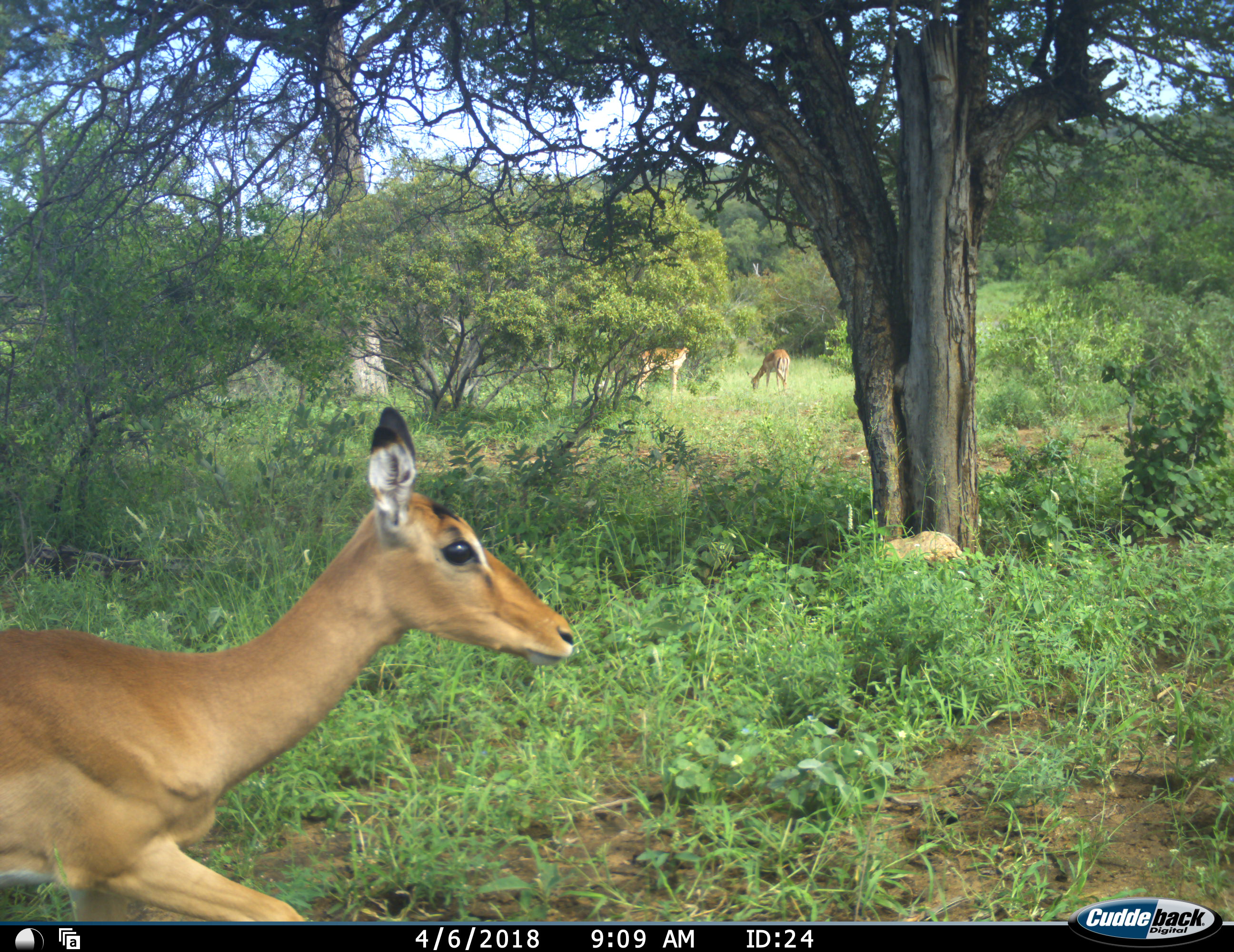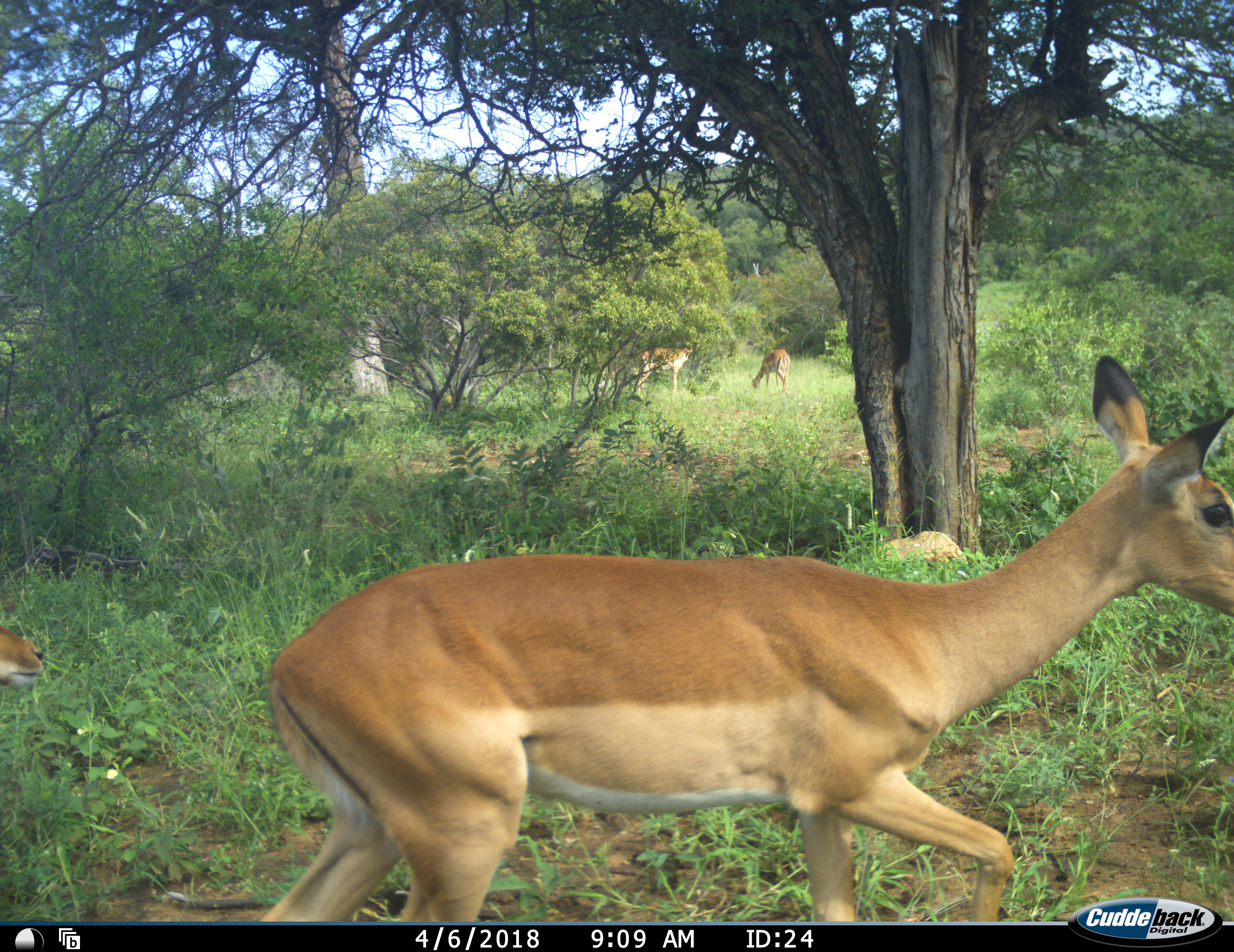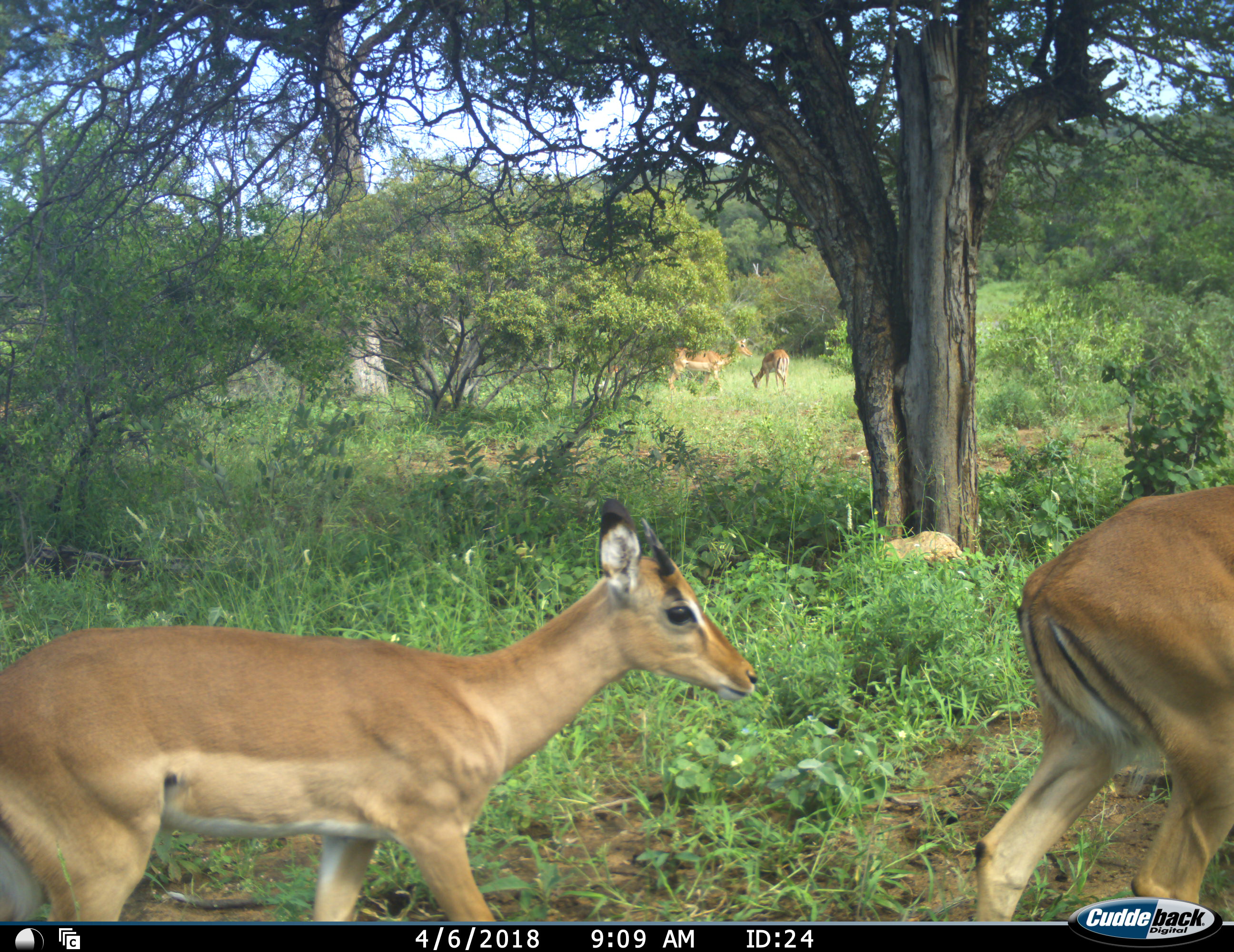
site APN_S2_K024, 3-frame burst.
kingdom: Animalia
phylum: Chordata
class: Mammalia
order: Artiodactyla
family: Bovidae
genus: Aepyceros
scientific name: Aepyceros melampus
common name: impala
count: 3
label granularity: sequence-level